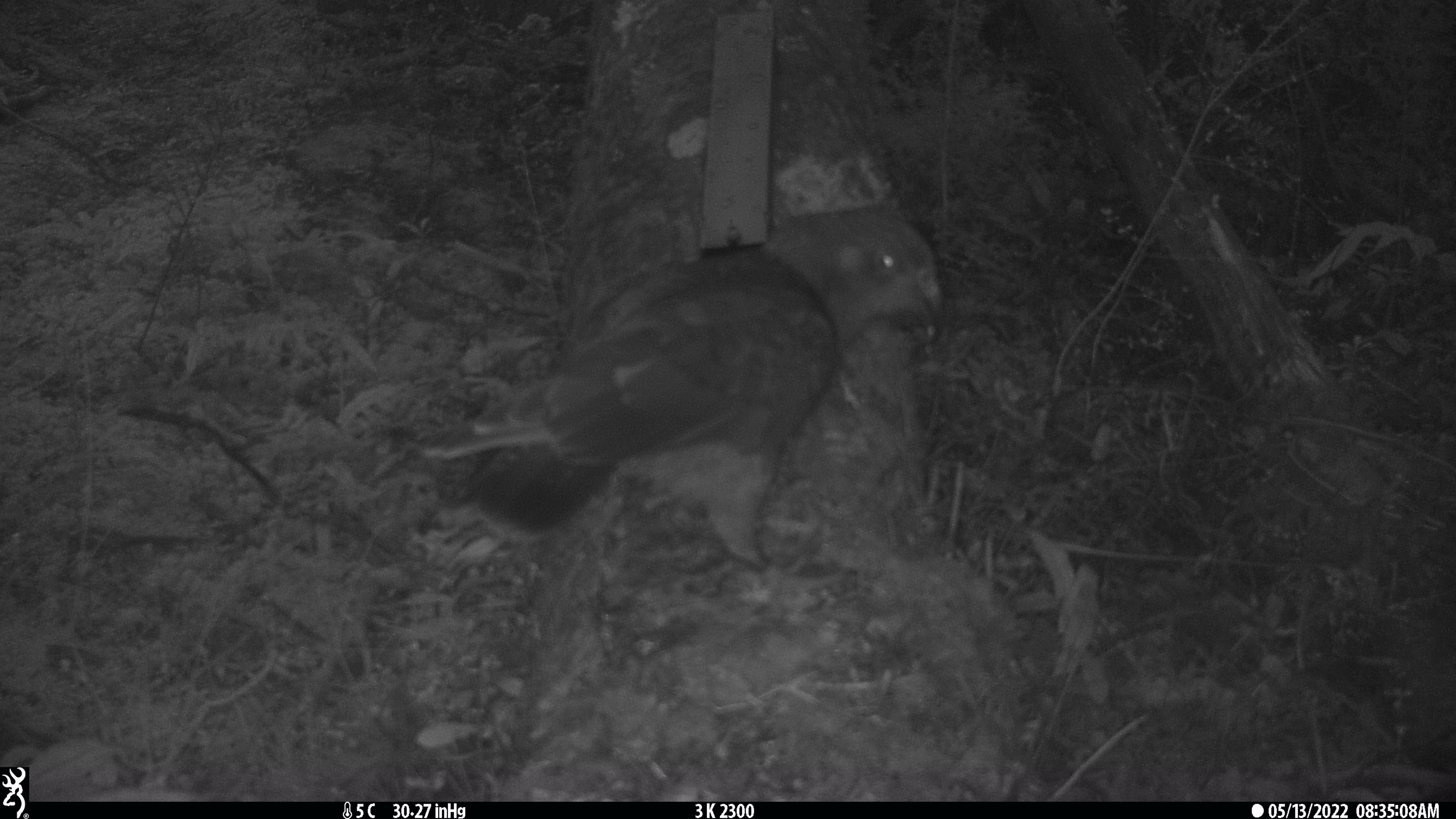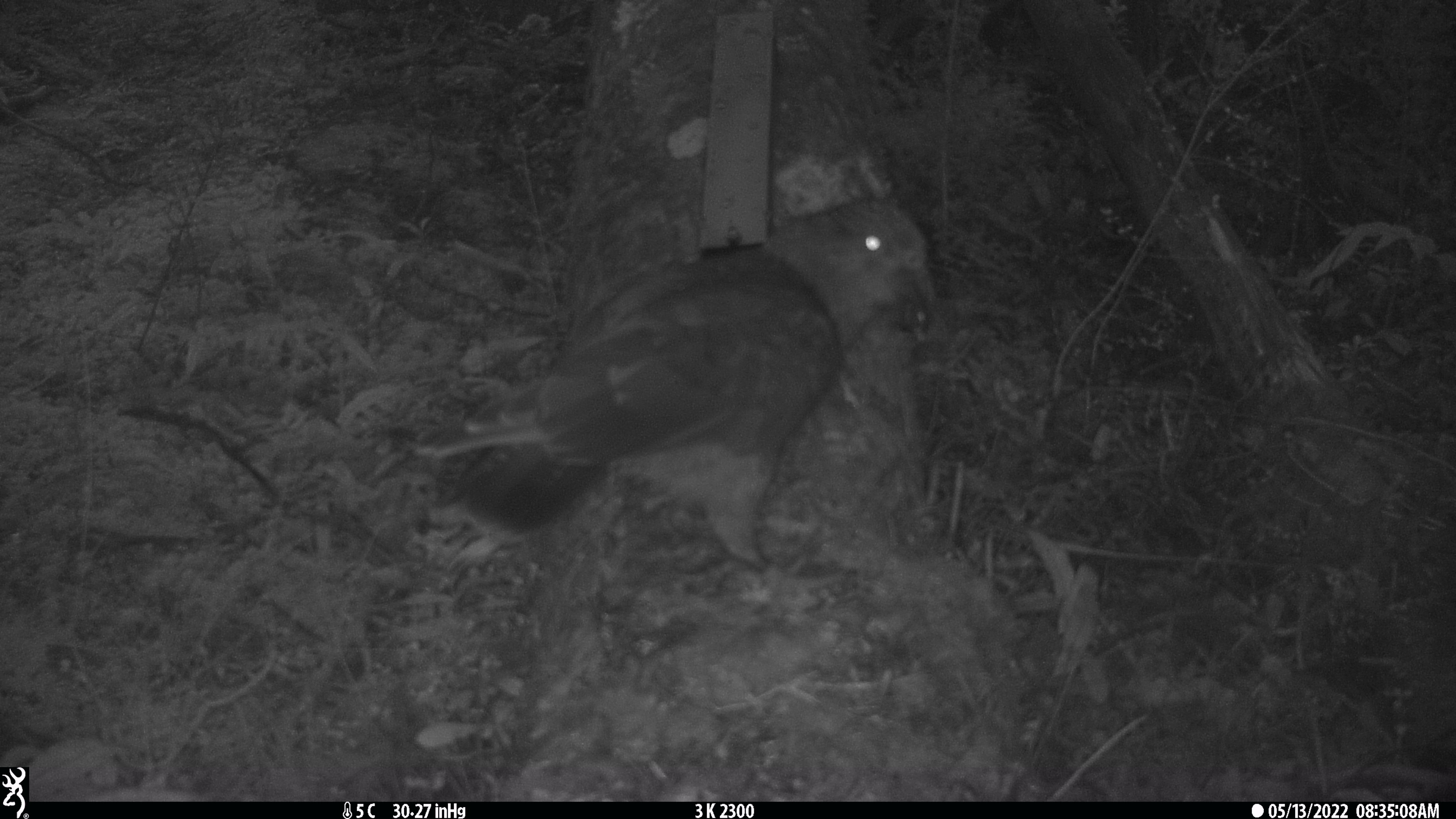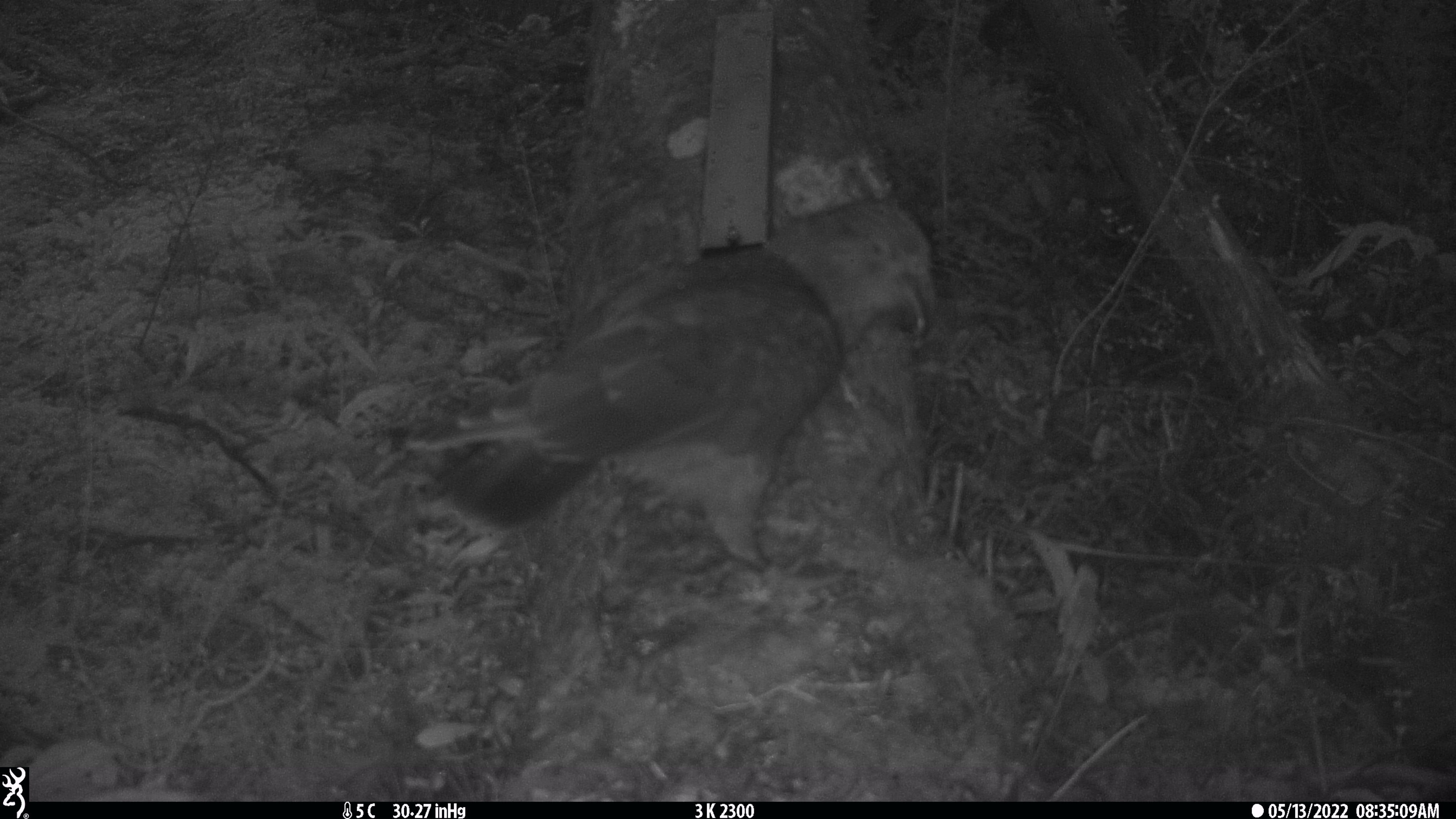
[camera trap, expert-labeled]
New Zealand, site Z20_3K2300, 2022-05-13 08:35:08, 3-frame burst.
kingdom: Animalia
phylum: Chordata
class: Aves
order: Psittaciformes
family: Strigopidae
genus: Nestor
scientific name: Nestor notabilis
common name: kea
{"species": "kea (Nestor notabilis)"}